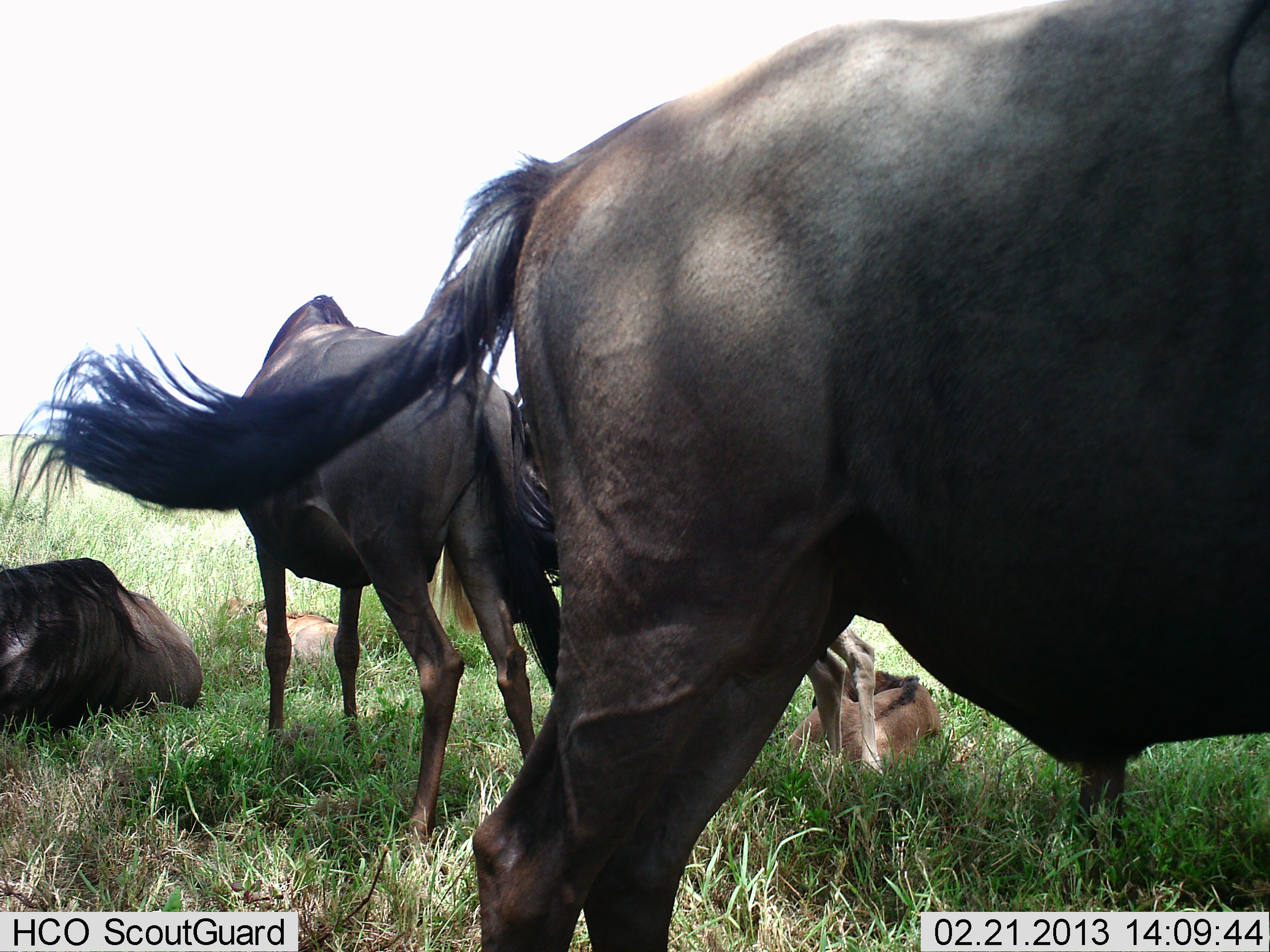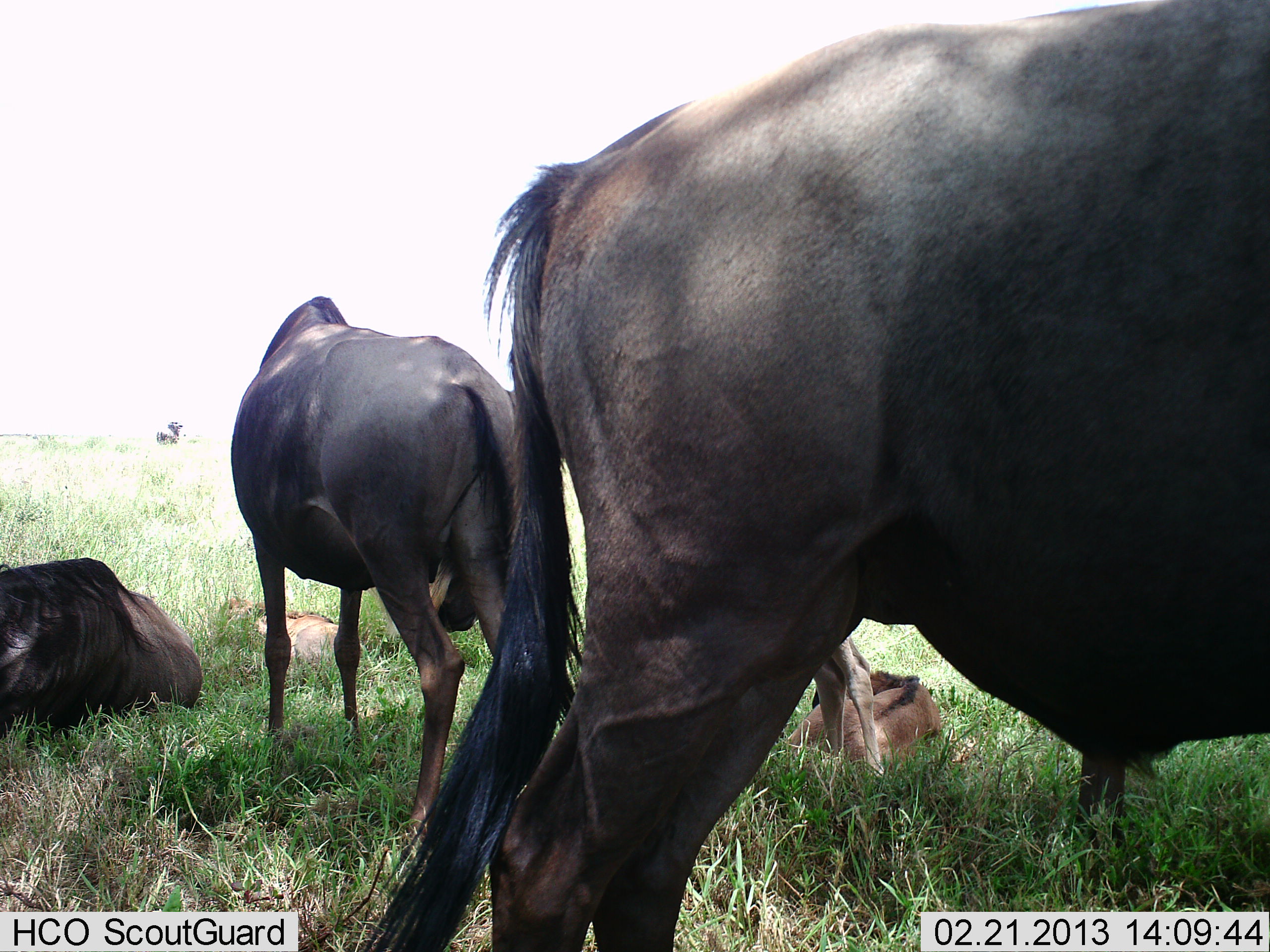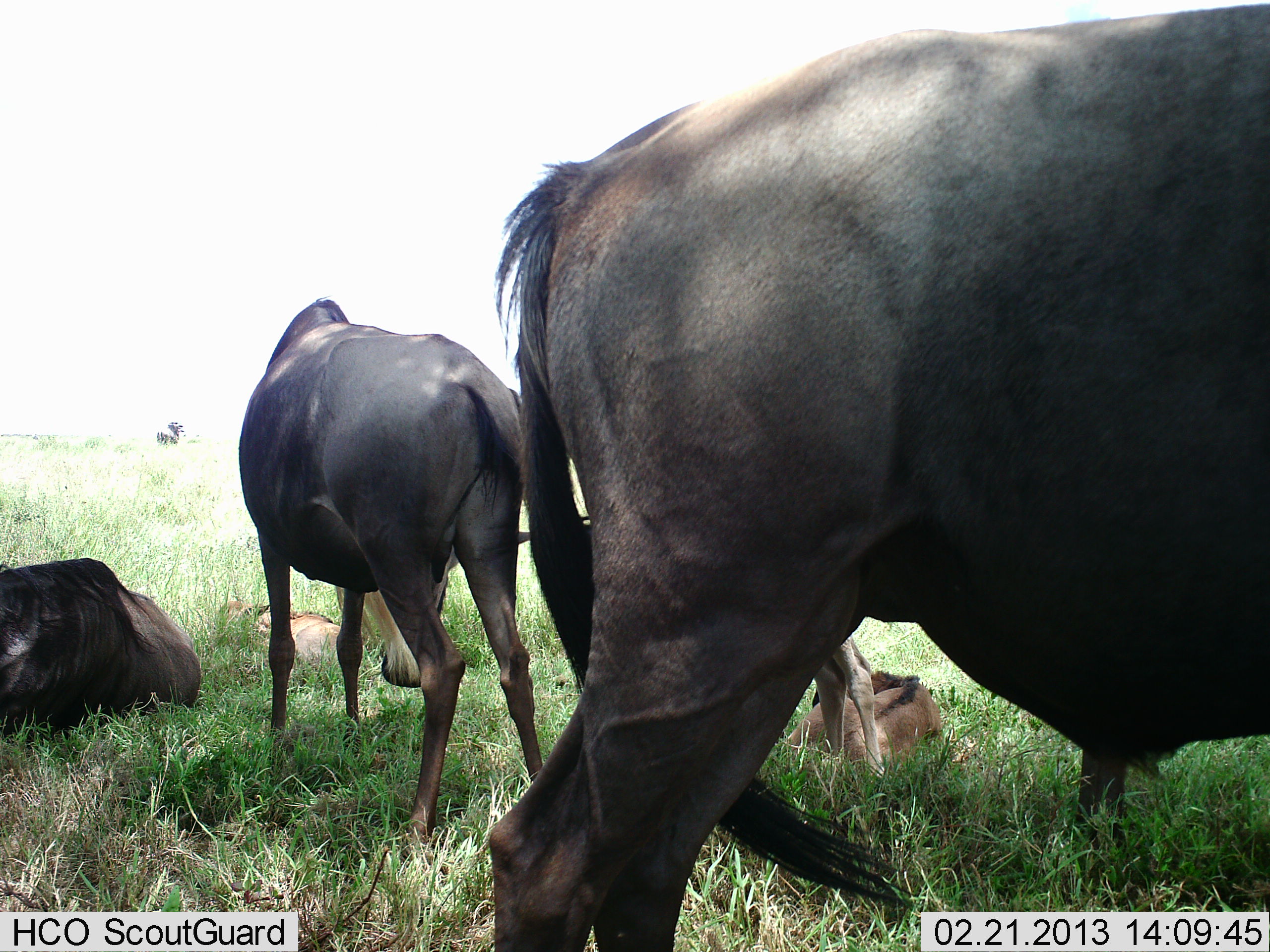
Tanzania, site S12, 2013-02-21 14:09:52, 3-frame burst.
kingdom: Animalia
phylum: Chordata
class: Mammalia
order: Artiodactyla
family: Bovidae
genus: Connochaetes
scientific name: Connochaetes taurinus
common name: blue wildebeest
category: wildebeest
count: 5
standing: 83%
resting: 86%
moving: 7%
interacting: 3%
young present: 52%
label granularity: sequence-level